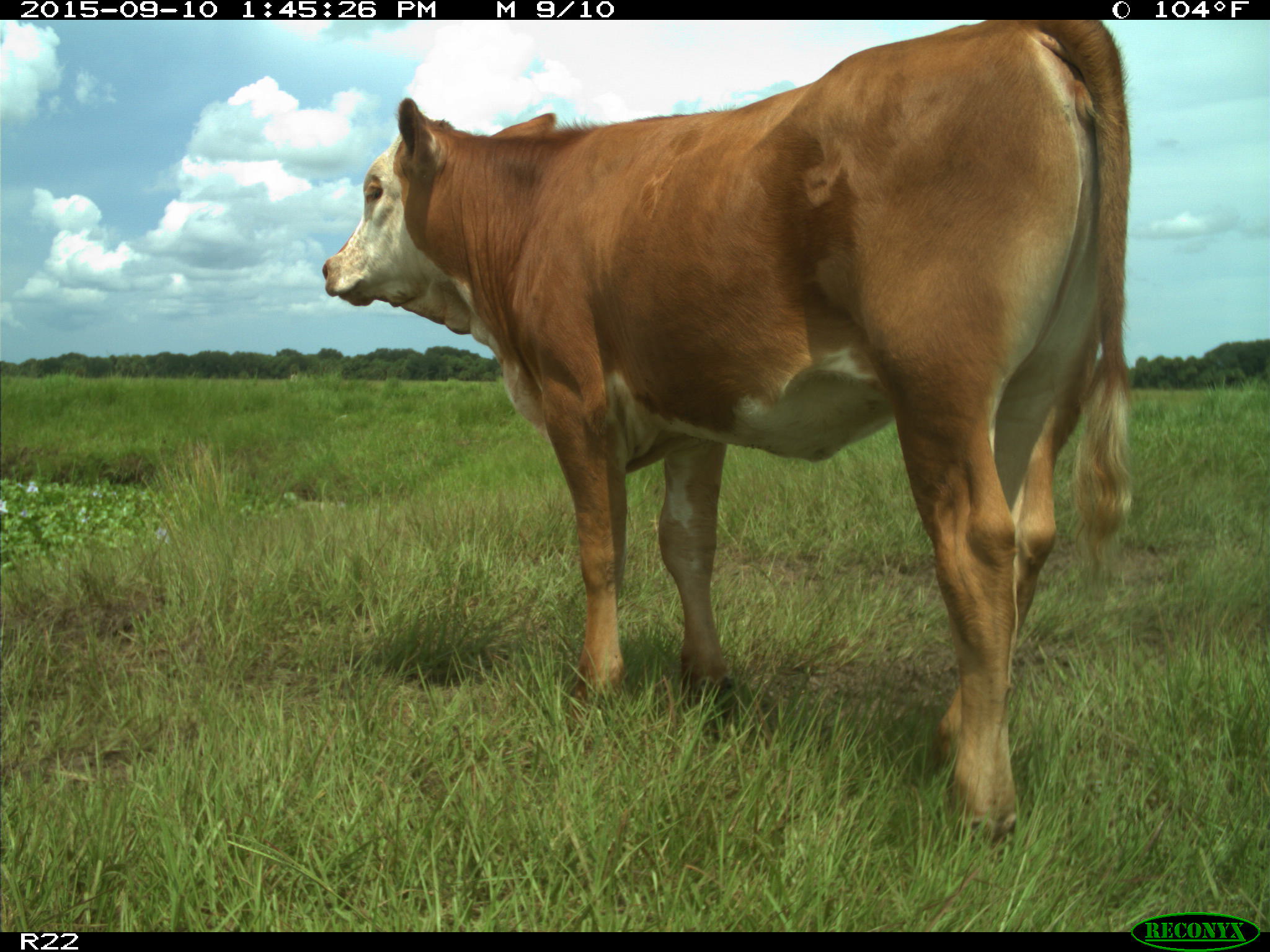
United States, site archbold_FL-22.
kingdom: Animalia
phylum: Chordata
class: Mammalia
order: Artiodactyla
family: Bovidae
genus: Bos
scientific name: Bos taurus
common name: domestic cow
Bos taurus (domestic cow).